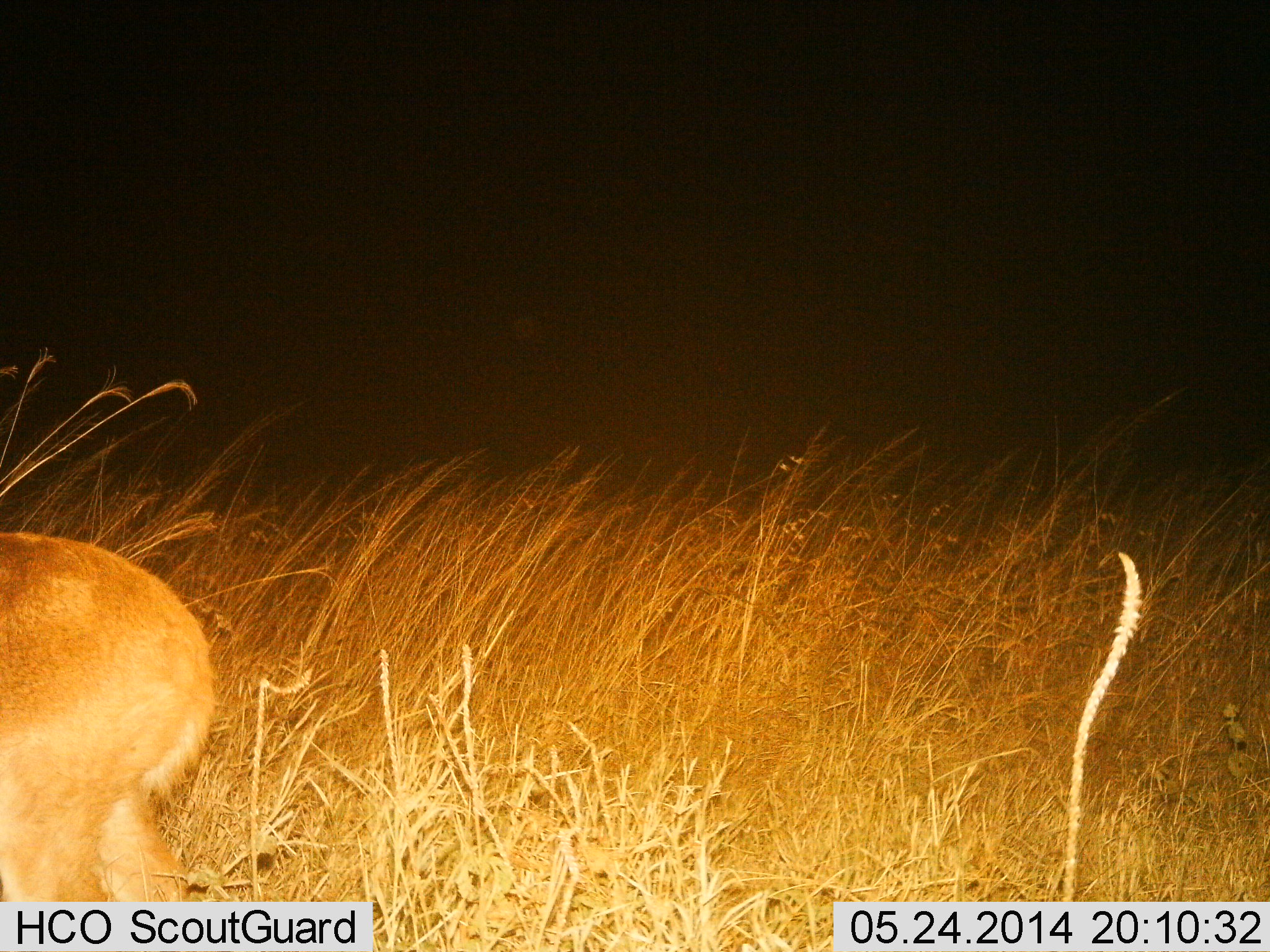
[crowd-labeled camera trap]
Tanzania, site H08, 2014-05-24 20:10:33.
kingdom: Animalia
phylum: Chordata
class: Mammalia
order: Artiodactyla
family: Bovidae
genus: Cephalophus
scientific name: Cephalophus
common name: duiker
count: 1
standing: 83%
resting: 0%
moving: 17%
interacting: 0%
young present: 0%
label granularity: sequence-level